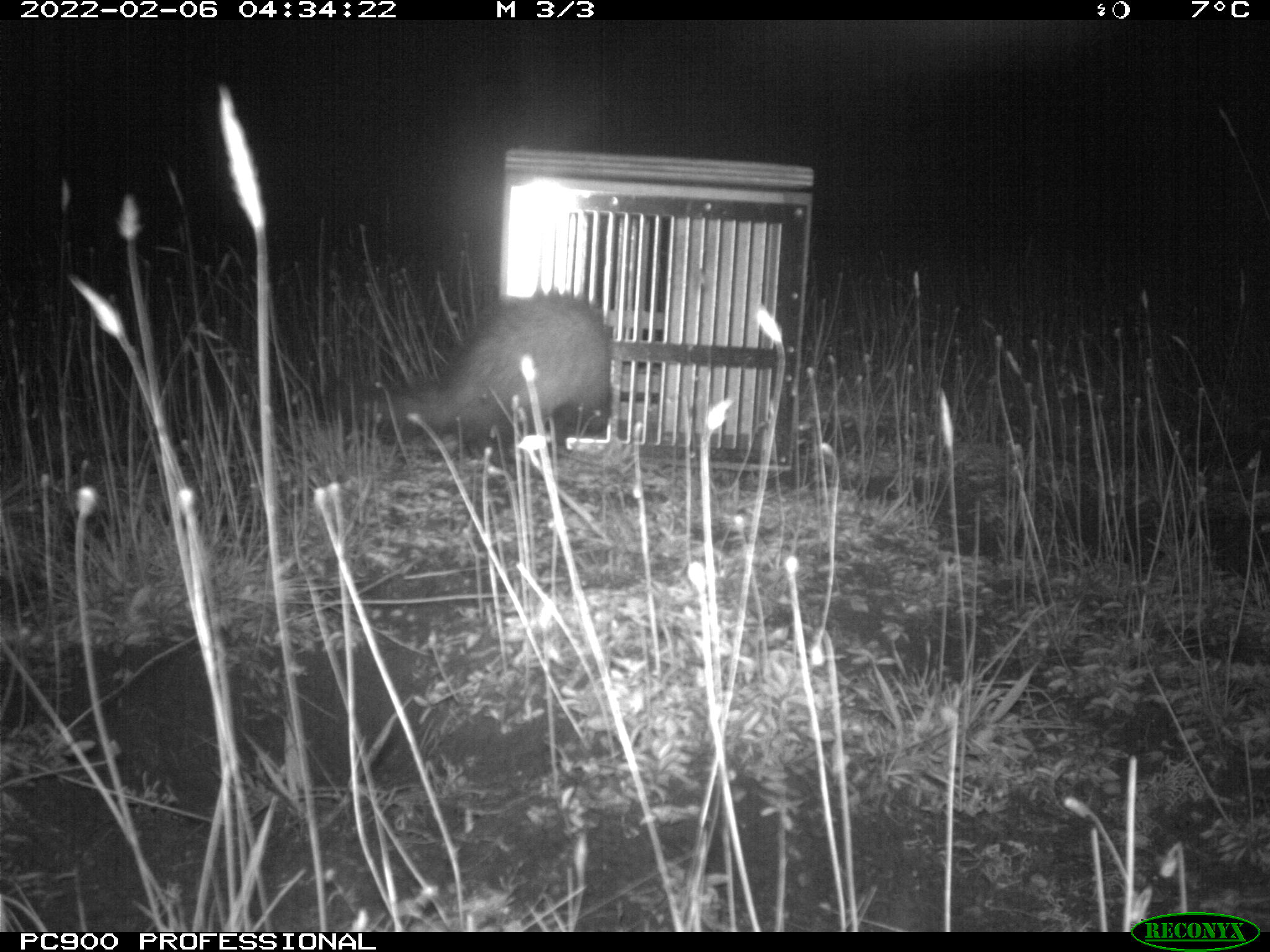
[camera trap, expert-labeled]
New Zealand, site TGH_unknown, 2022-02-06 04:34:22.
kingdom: Animalia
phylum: Chordata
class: Mammalia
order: Carnivora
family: Mustelidae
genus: Mustela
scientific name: Mustela furo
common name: ferret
Ferret (Mustela furo).